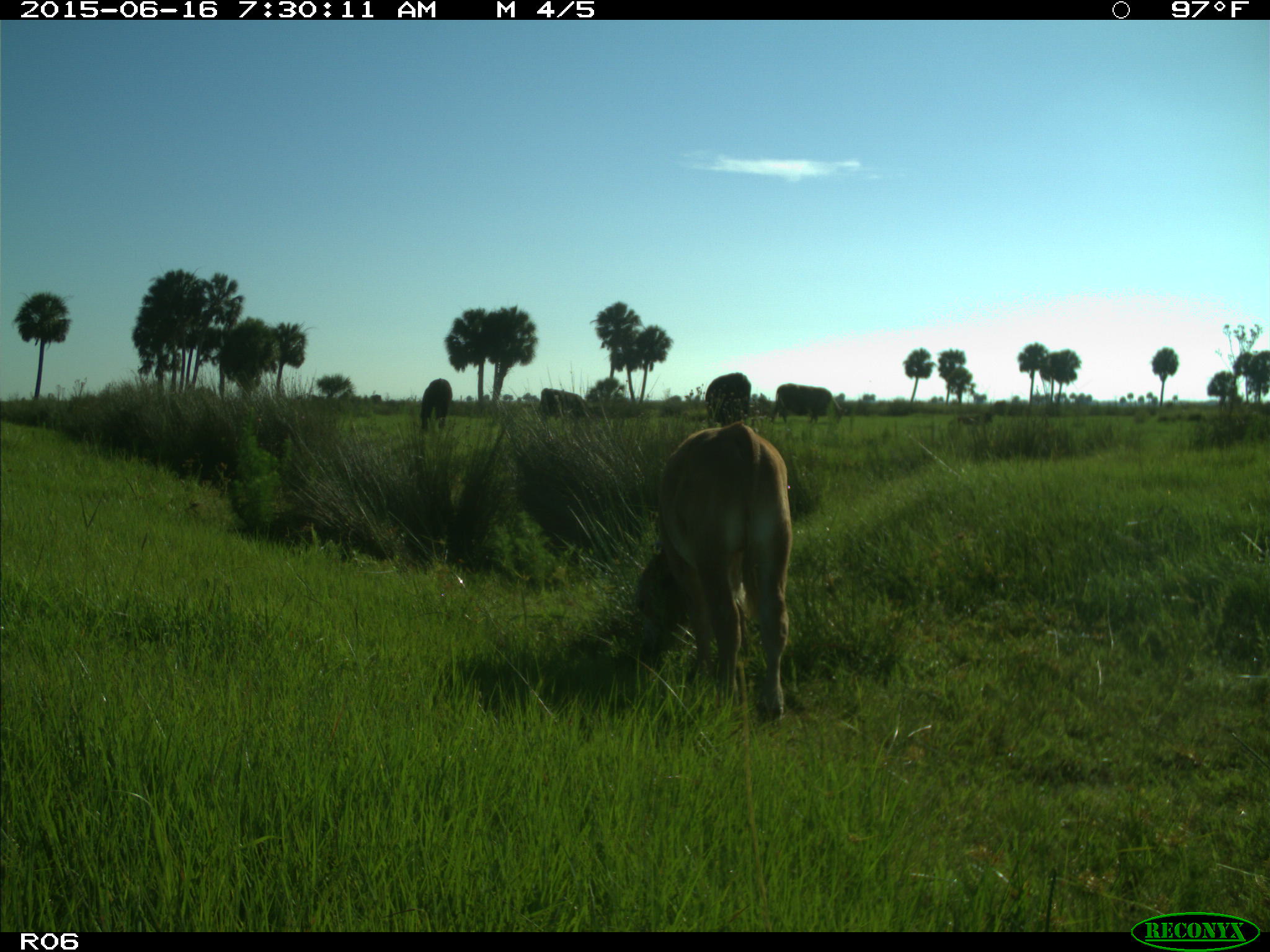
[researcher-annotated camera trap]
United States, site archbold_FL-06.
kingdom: Animalia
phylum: Chordata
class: Mammalia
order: Artiodactyla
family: Bovidae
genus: Bos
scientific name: Bos taurus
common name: domestic cow